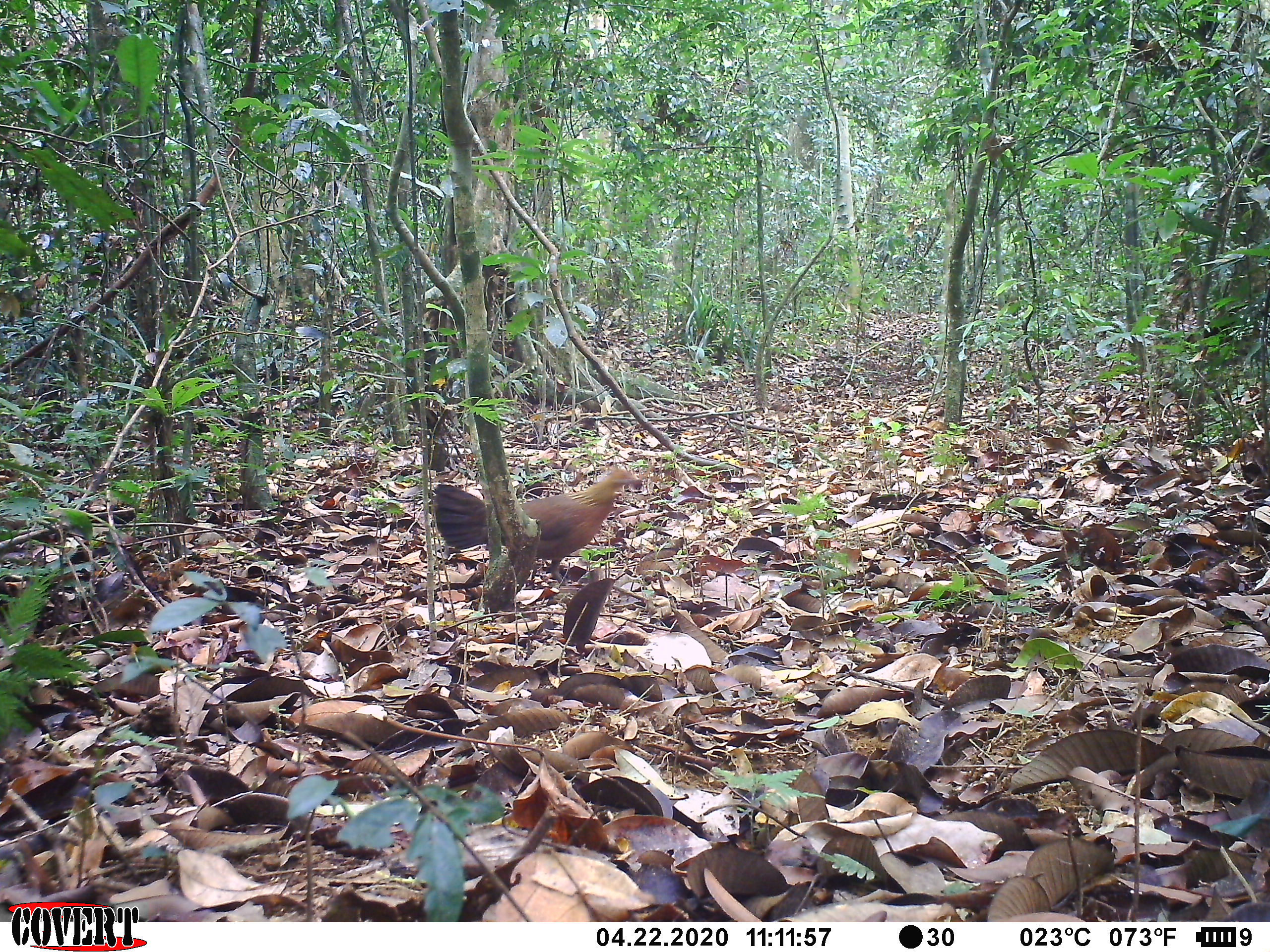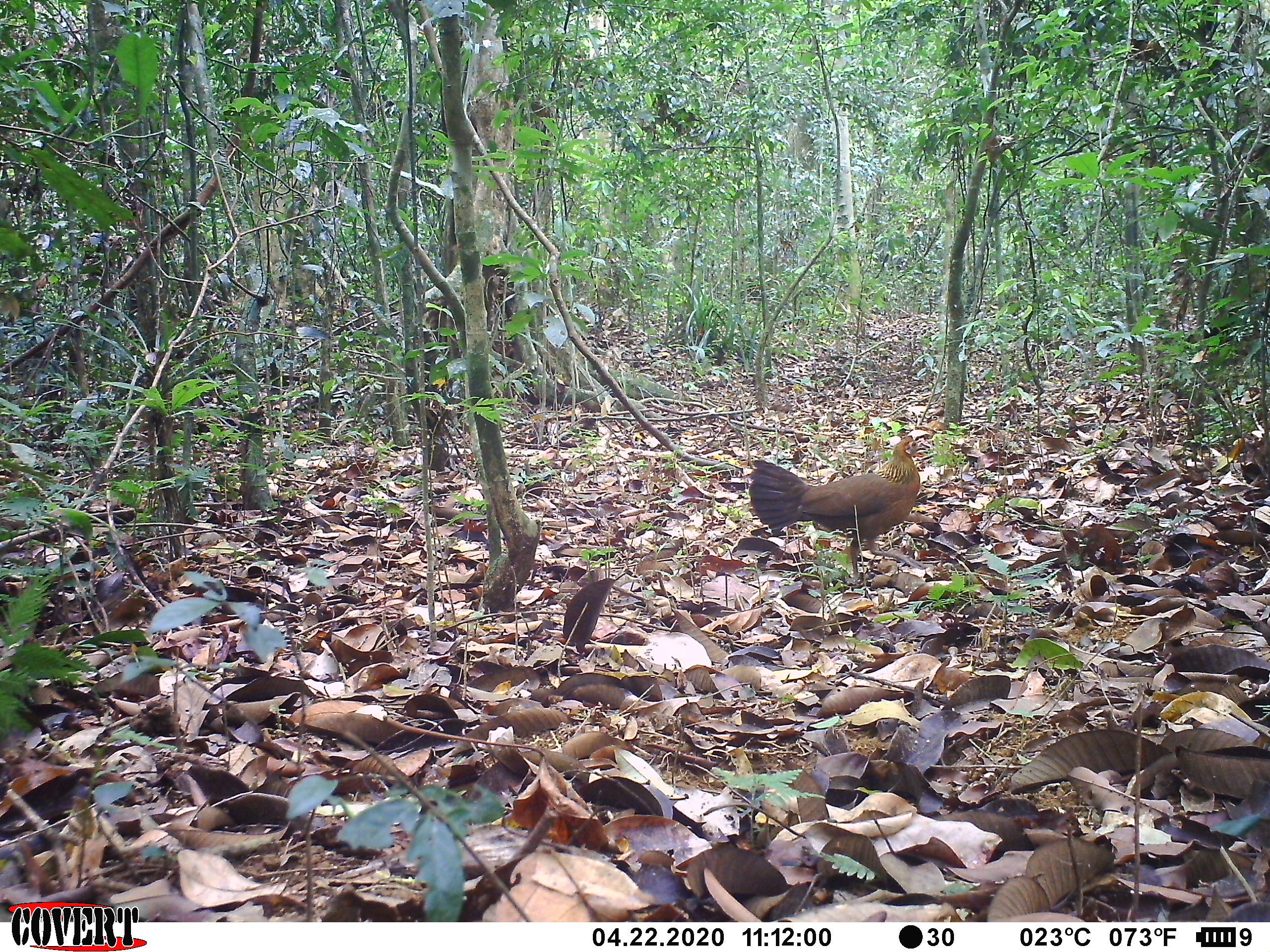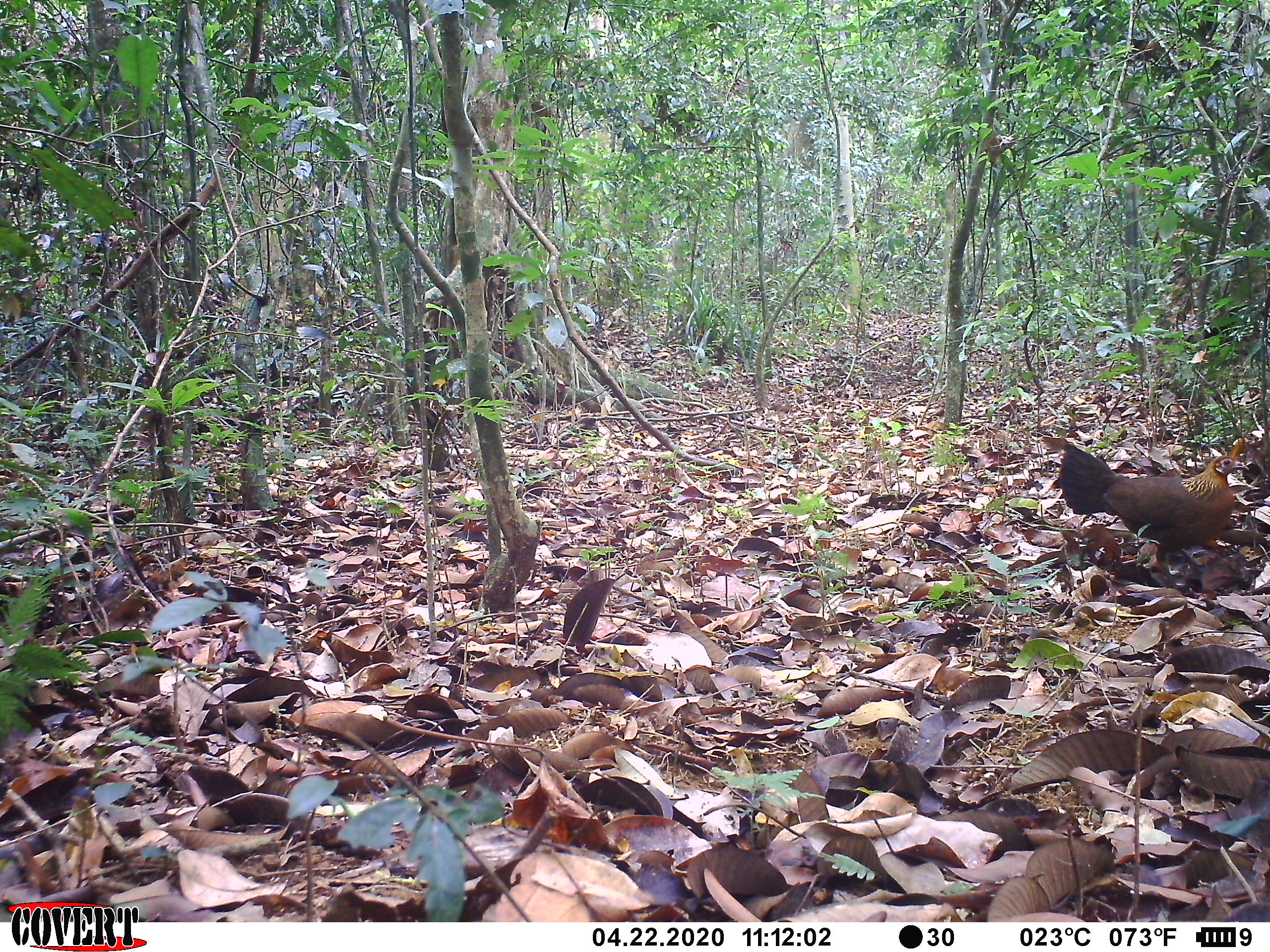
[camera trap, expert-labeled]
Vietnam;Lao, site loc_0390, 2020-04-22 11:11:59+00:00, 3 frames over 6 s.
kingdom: Animalia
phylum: Chordata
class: Aves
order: Galliformes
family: Phasianidae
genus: Gallus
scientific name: Gallus gallus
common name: red junglefowl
Red junglefowl (Gallus gallus). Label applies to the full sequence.